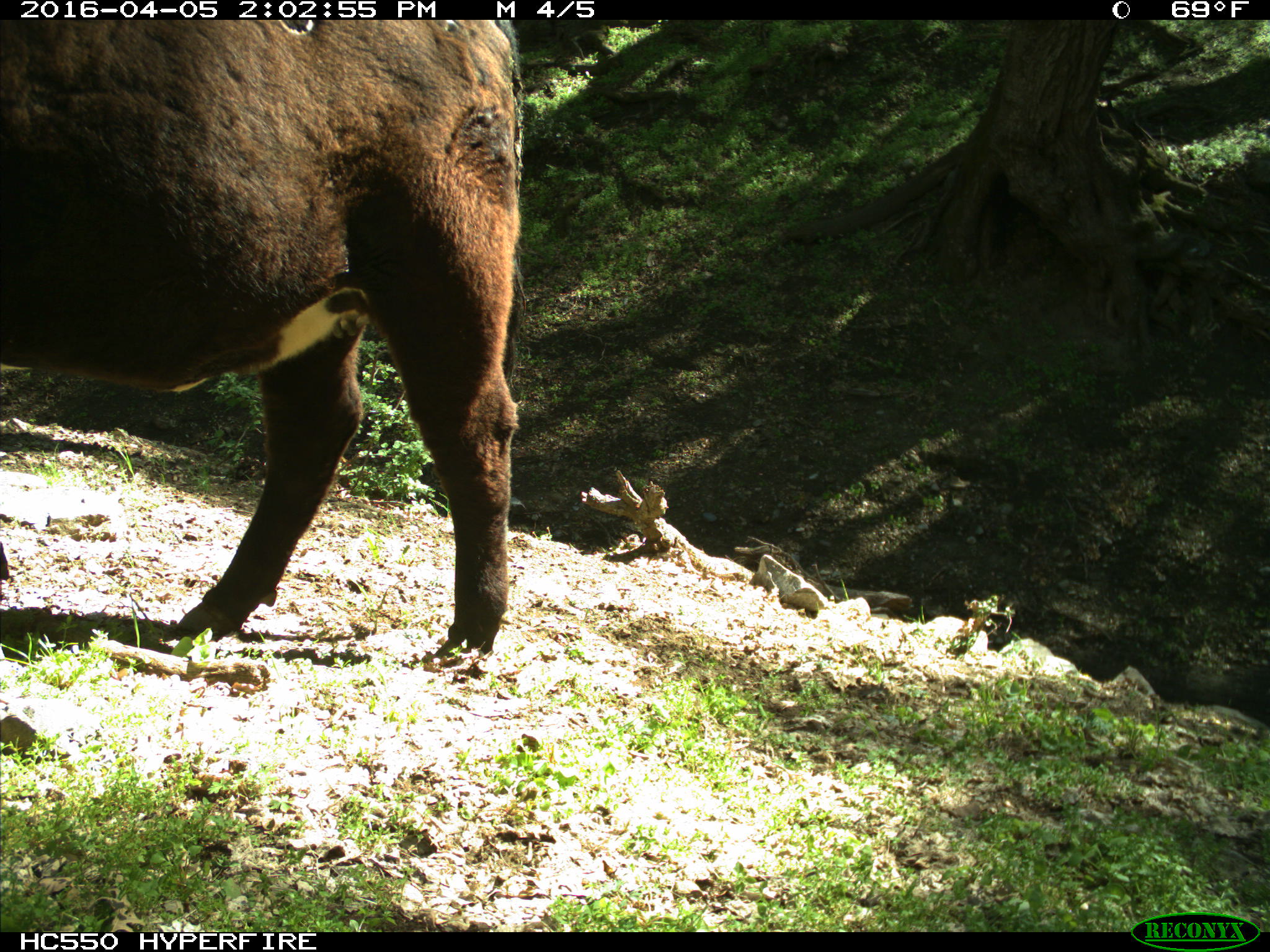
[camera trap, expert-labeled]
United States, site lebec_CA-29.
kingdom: Animalia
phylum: Chordata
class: Mammalia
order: Artiodactyla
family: Bovidae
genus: Bos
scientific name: Bos taurus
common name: domestic cow